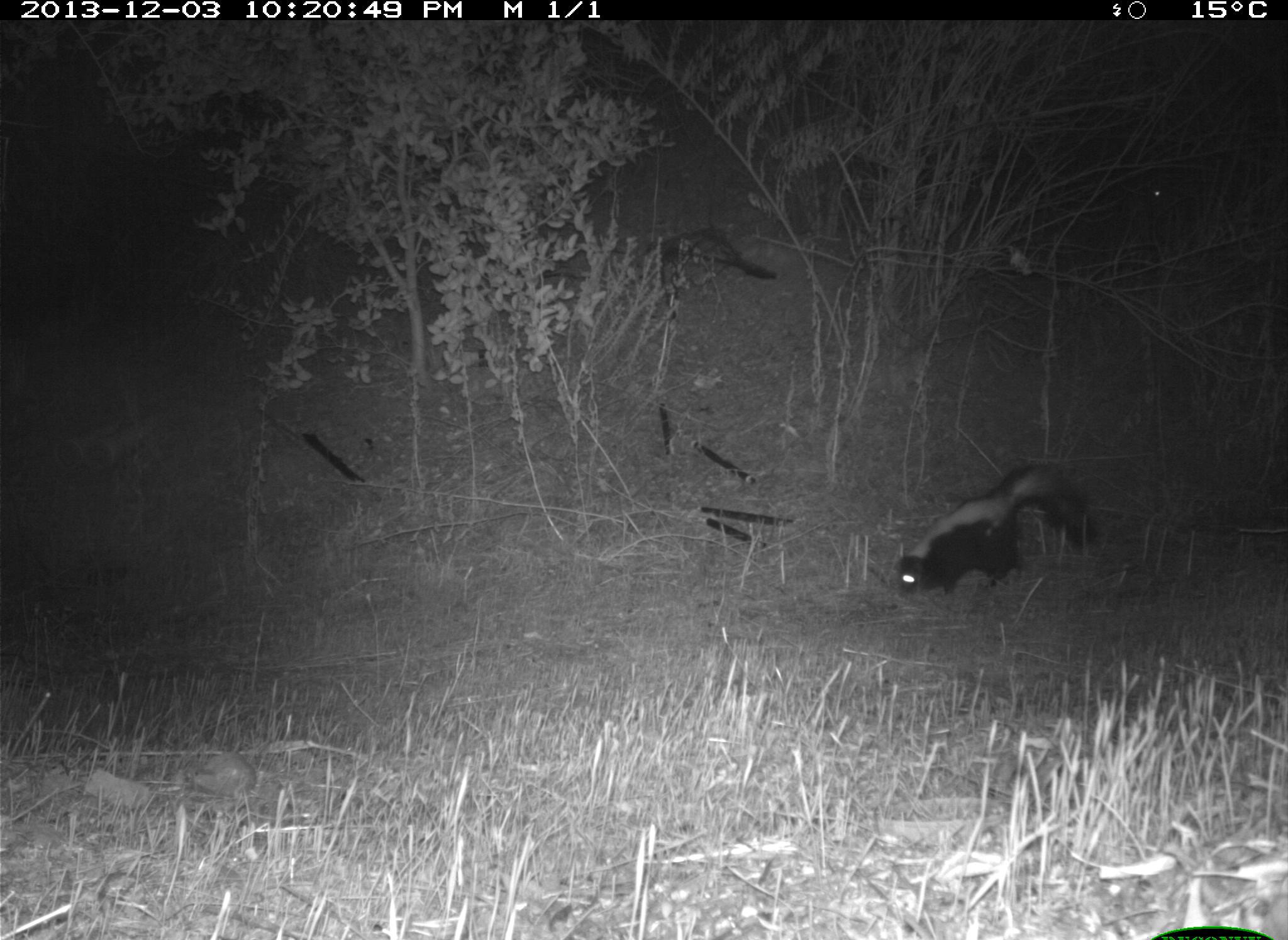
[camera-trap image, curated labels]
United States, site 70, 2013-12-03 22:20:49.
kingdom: Animalia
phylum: Chordata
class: Mammalia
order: Carnivora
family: Mephitidae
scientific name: Mephitidae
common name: skunk